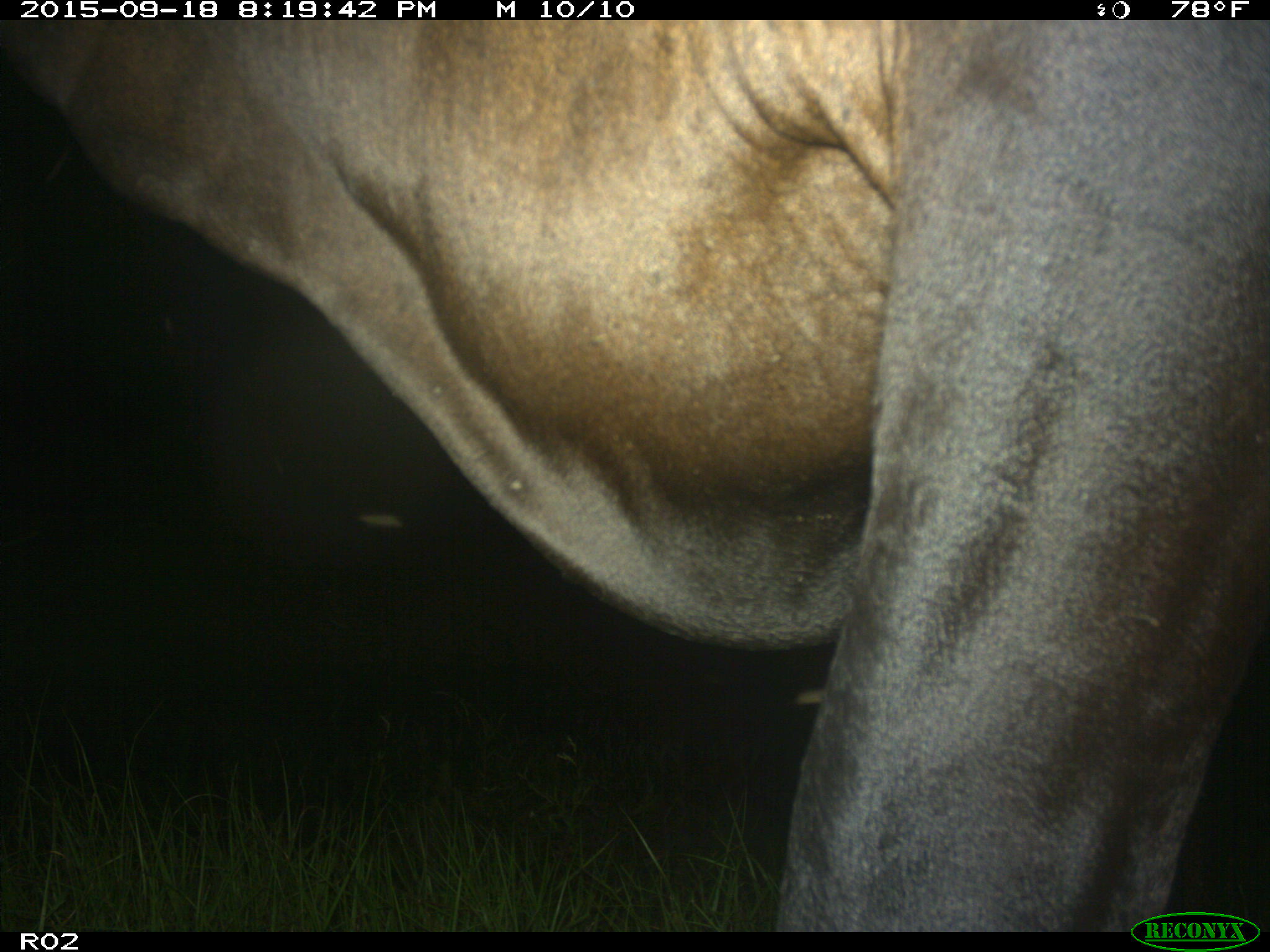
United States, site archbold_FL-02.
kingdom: Animalia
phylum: Chordata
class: Mammalia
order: Artiodactyla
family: Bovidae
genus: Bos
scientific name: Bos taurus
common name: domestic cow